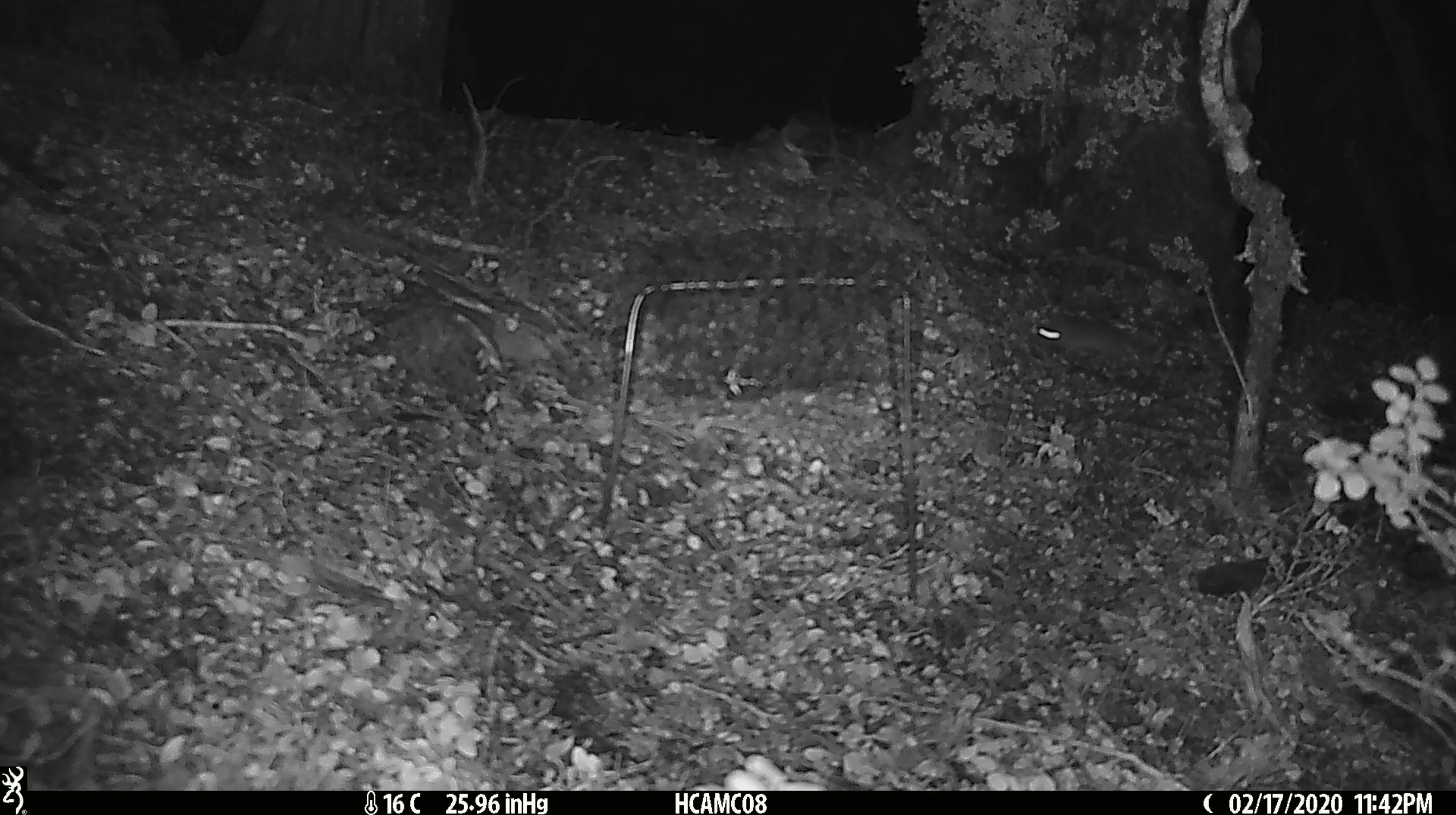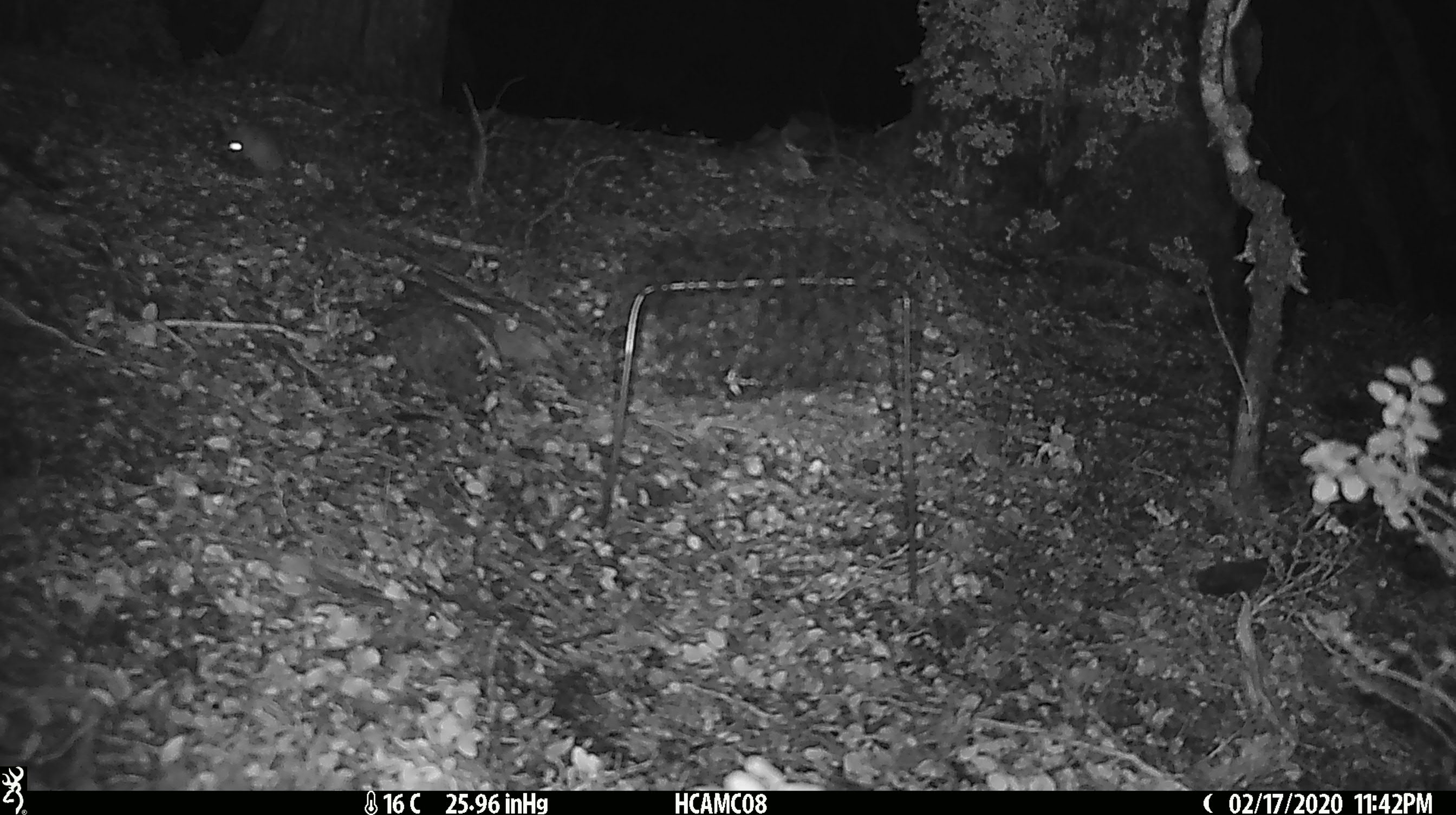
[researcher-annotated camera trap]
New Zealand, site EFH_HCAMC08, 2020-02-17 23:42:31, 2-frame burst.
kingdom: Animalia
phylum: Chordata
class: Mammalia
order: Rodentia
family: Muridae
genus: Mus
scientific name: Mus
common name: mouse